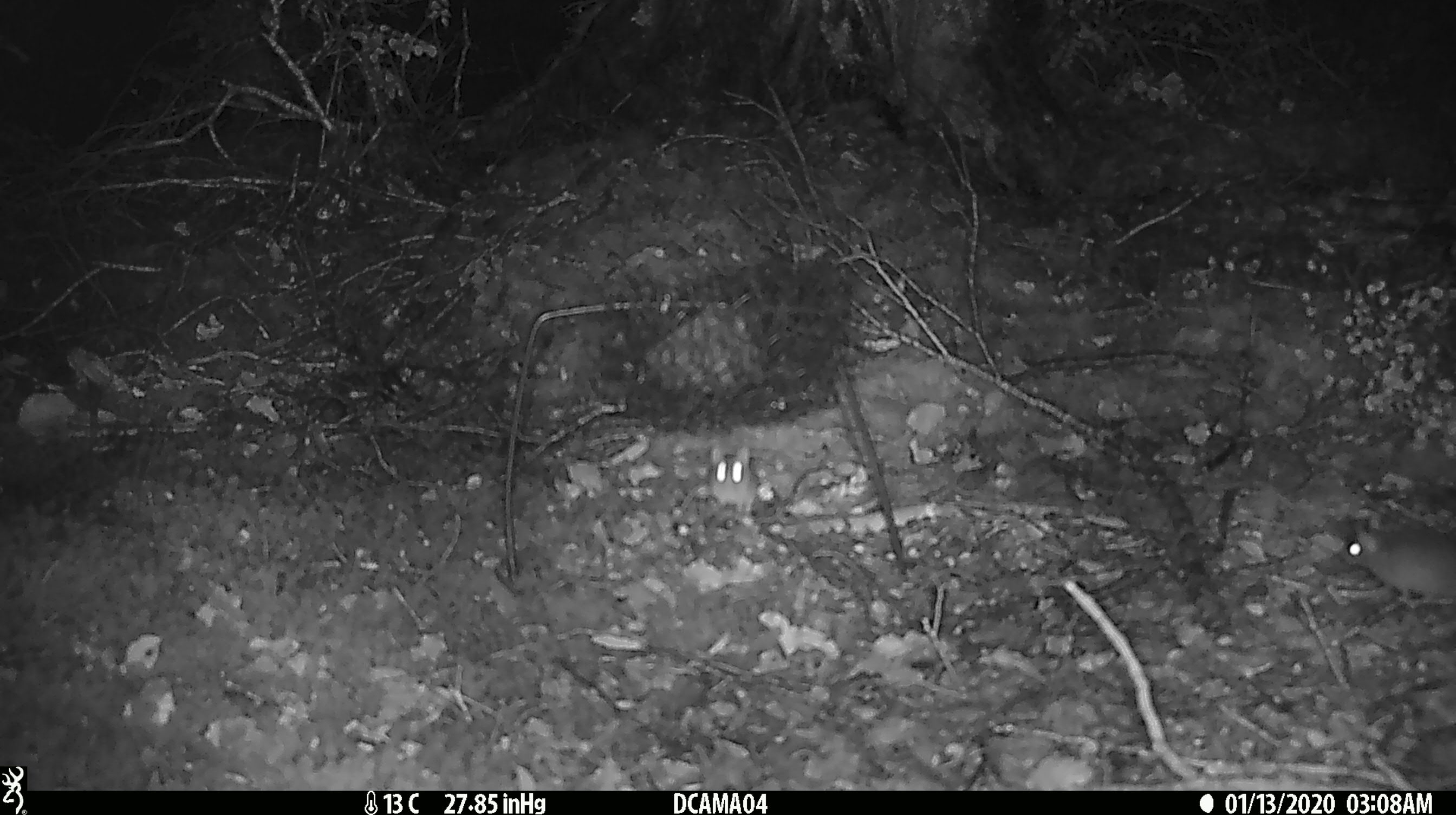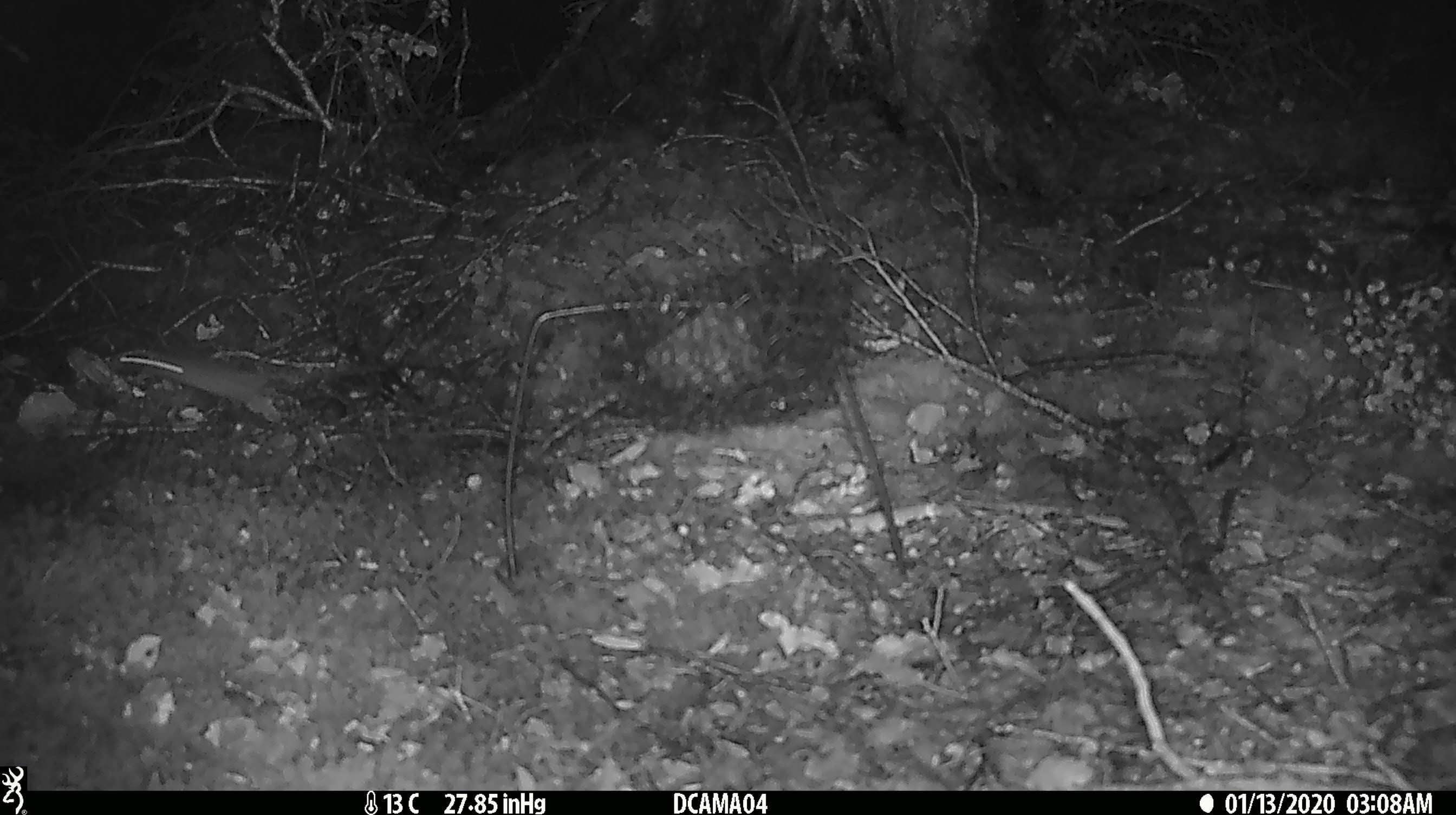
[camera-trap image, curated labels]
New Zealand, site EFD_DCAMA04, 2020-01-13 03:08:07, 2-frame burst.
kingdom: Animalia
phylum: Chordata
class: Mammalia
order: Rodentia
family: Muridae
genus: Mus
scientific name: Mus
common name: mouse